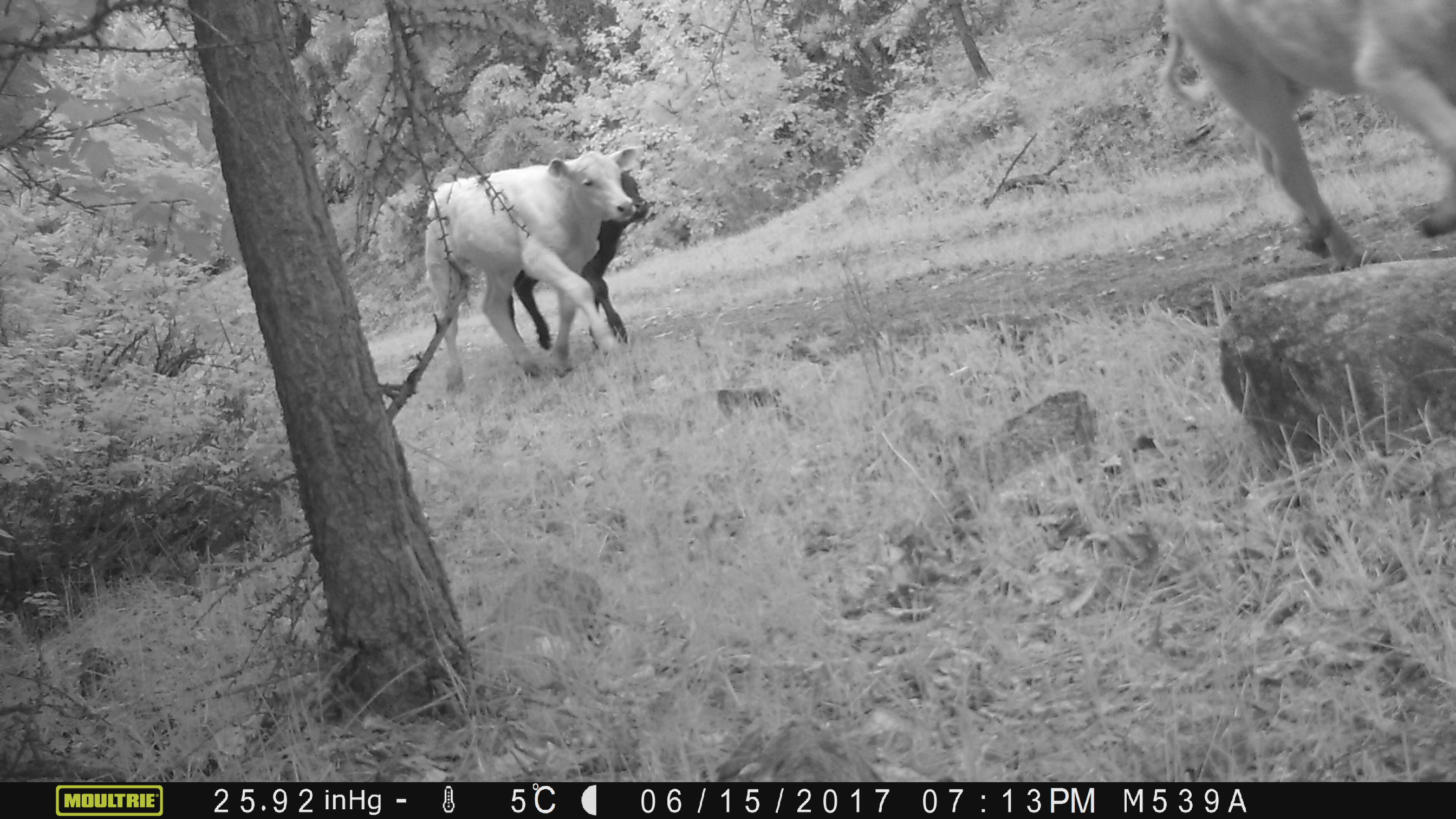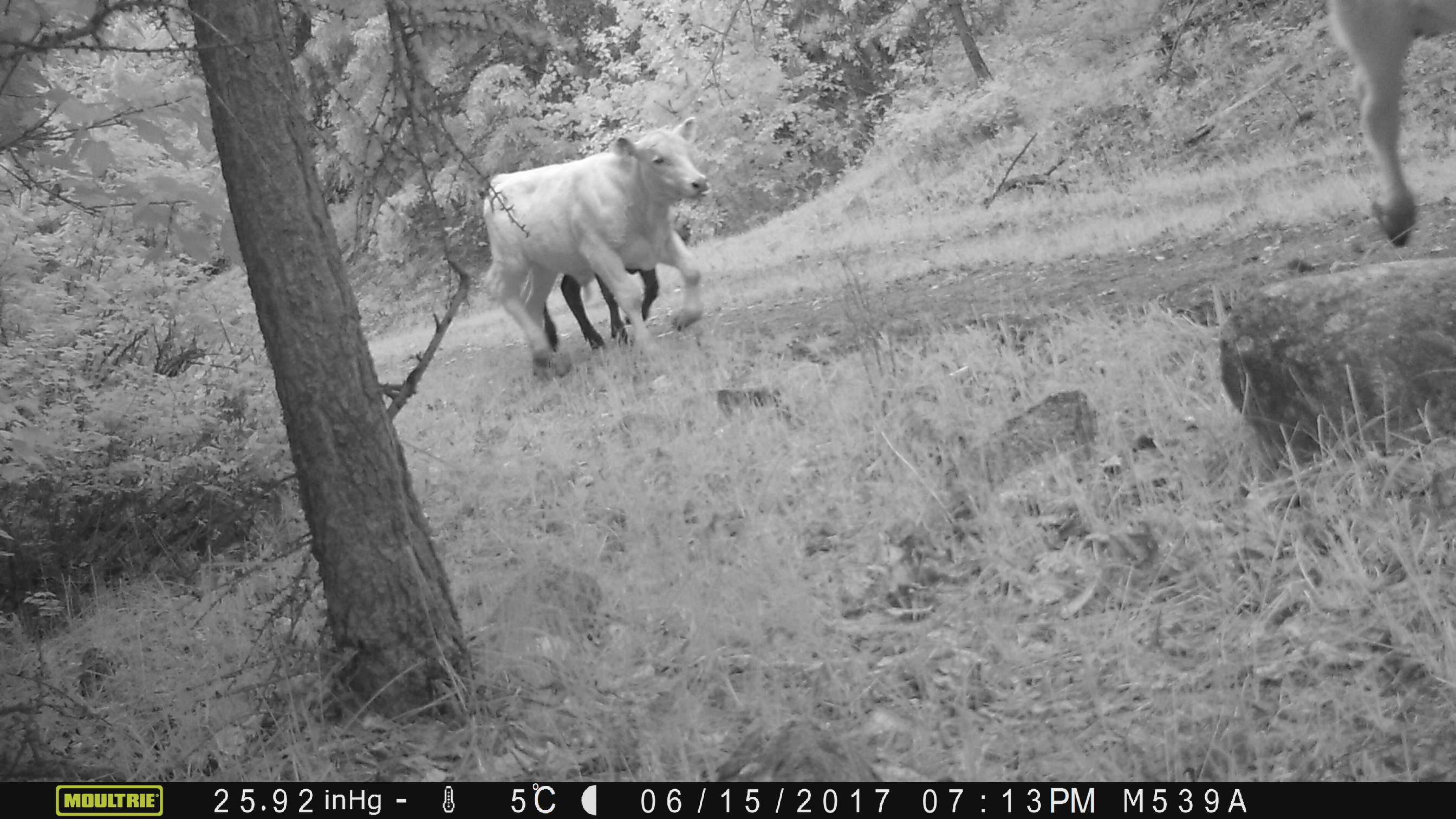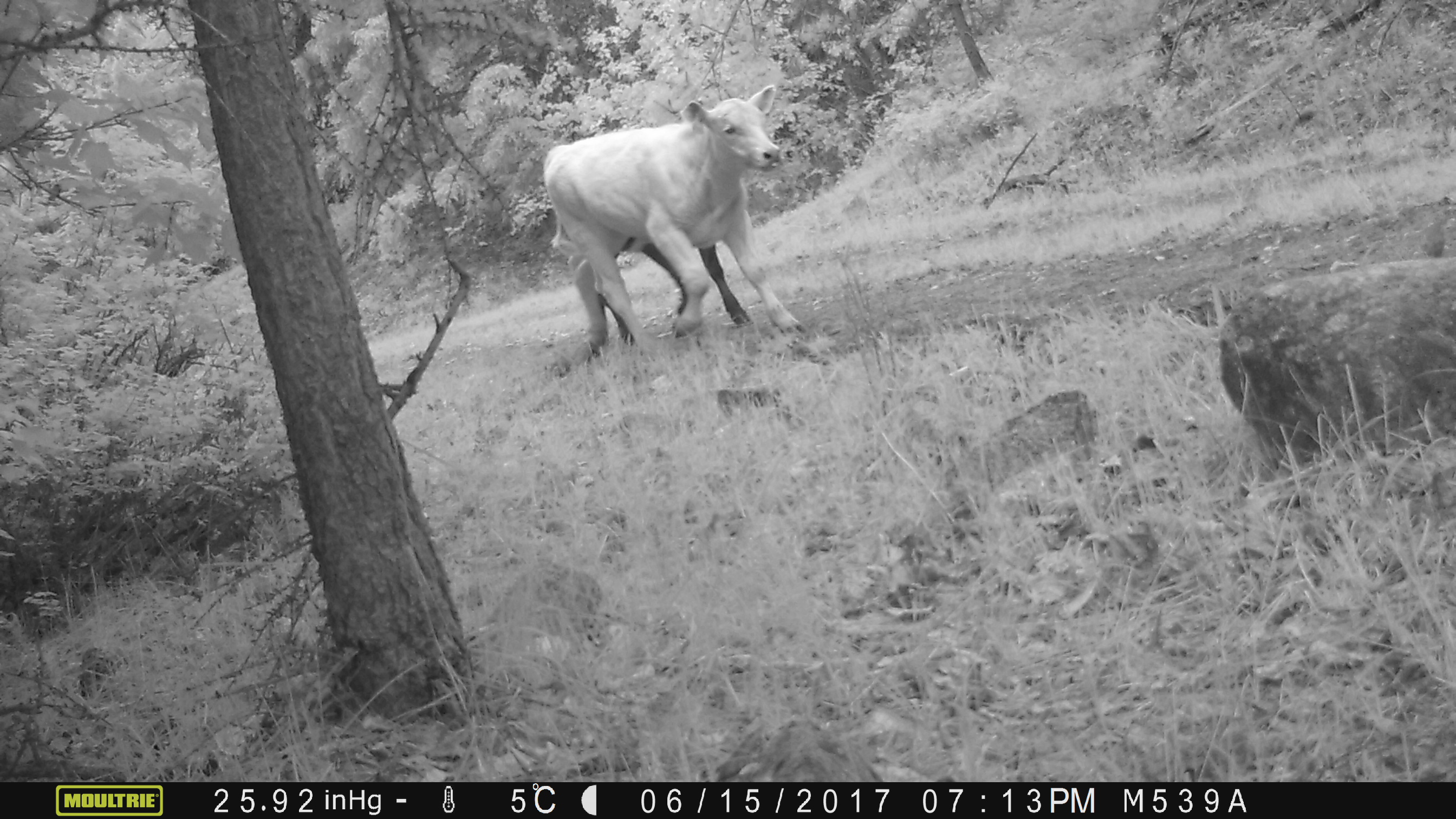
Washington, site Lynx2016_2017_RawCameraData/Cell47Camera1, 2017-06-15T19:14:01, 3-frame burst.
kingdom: Animalia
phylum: Chordata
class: Mammalia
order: Artiodactyla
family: Bovidae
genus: Bos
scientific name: Bos taurus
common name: domestic cattle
Domestic cattle (Bos taurus). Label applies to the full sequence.